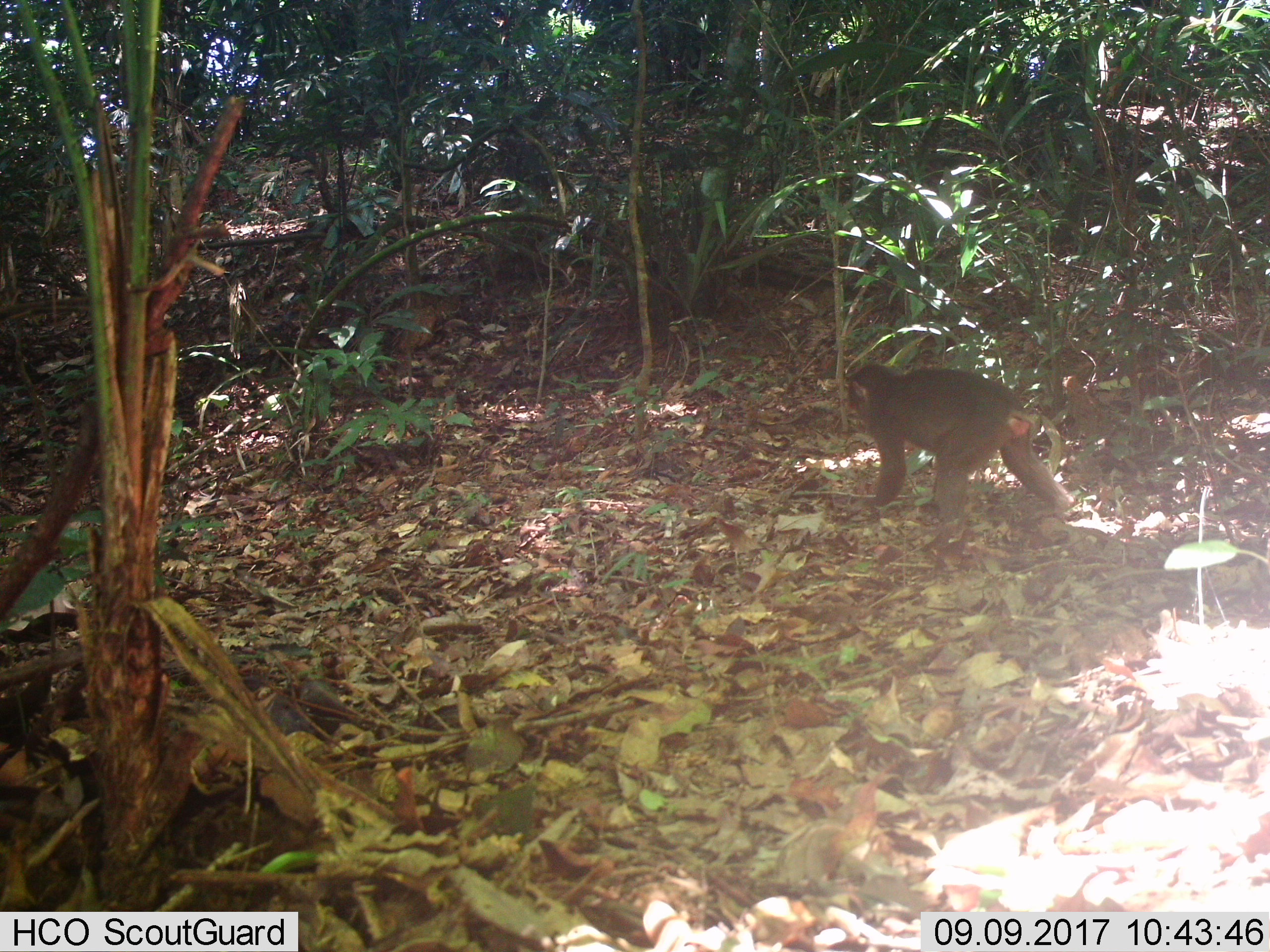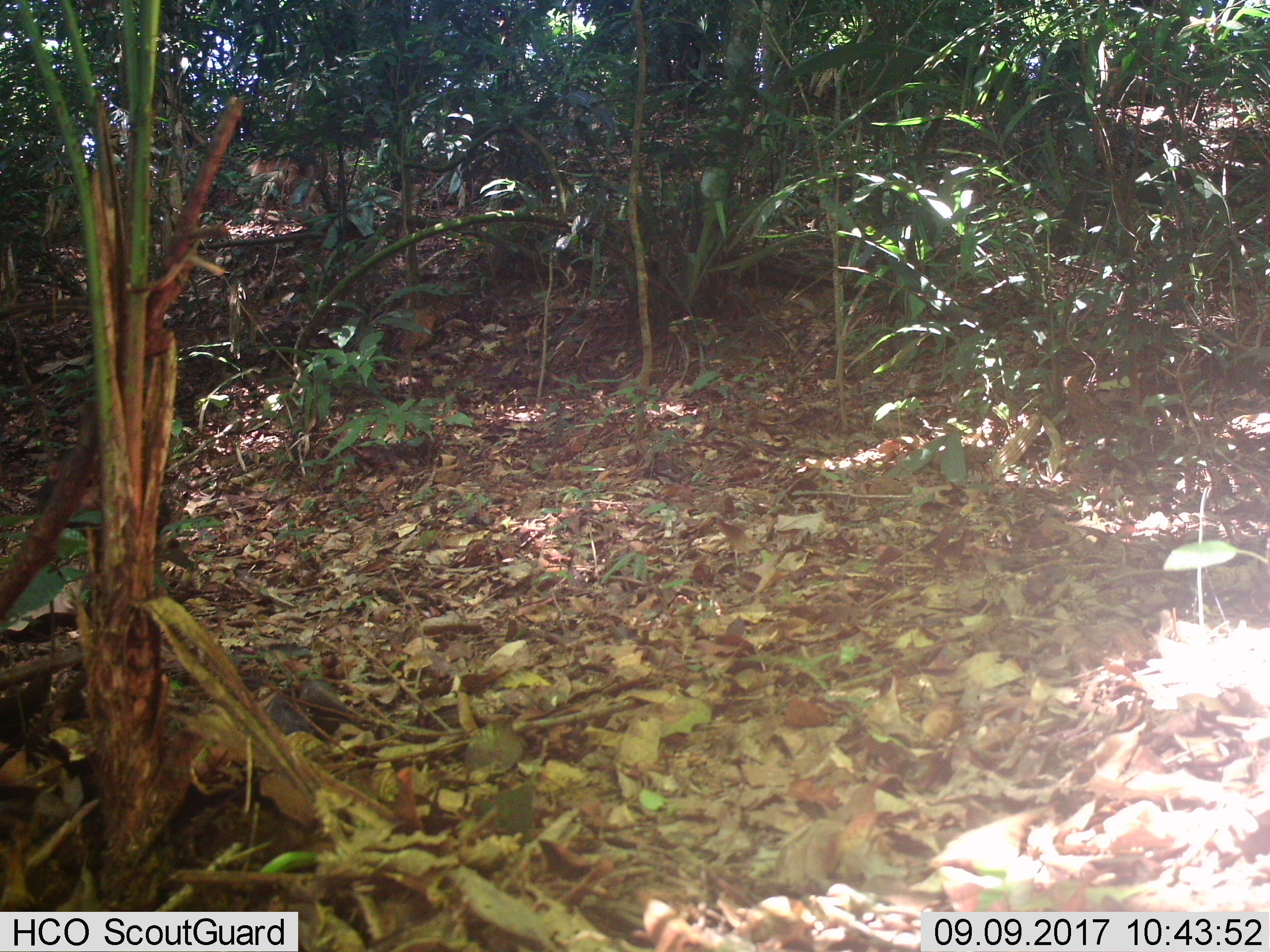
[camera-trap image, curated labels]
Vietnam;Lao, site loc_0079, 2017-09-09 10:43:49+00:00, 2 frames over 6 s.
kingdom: Animalia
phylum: Chordata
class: Mammalia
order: Primates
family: Cercopithecidae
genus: Macaca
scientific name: Macaca arctoides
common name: stump-tailed macaque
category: stump tailed macaque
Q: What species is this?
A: Stump tailed macaque (stump-tailed macaque) (Macaca arctoides).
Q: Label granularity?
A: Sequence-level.